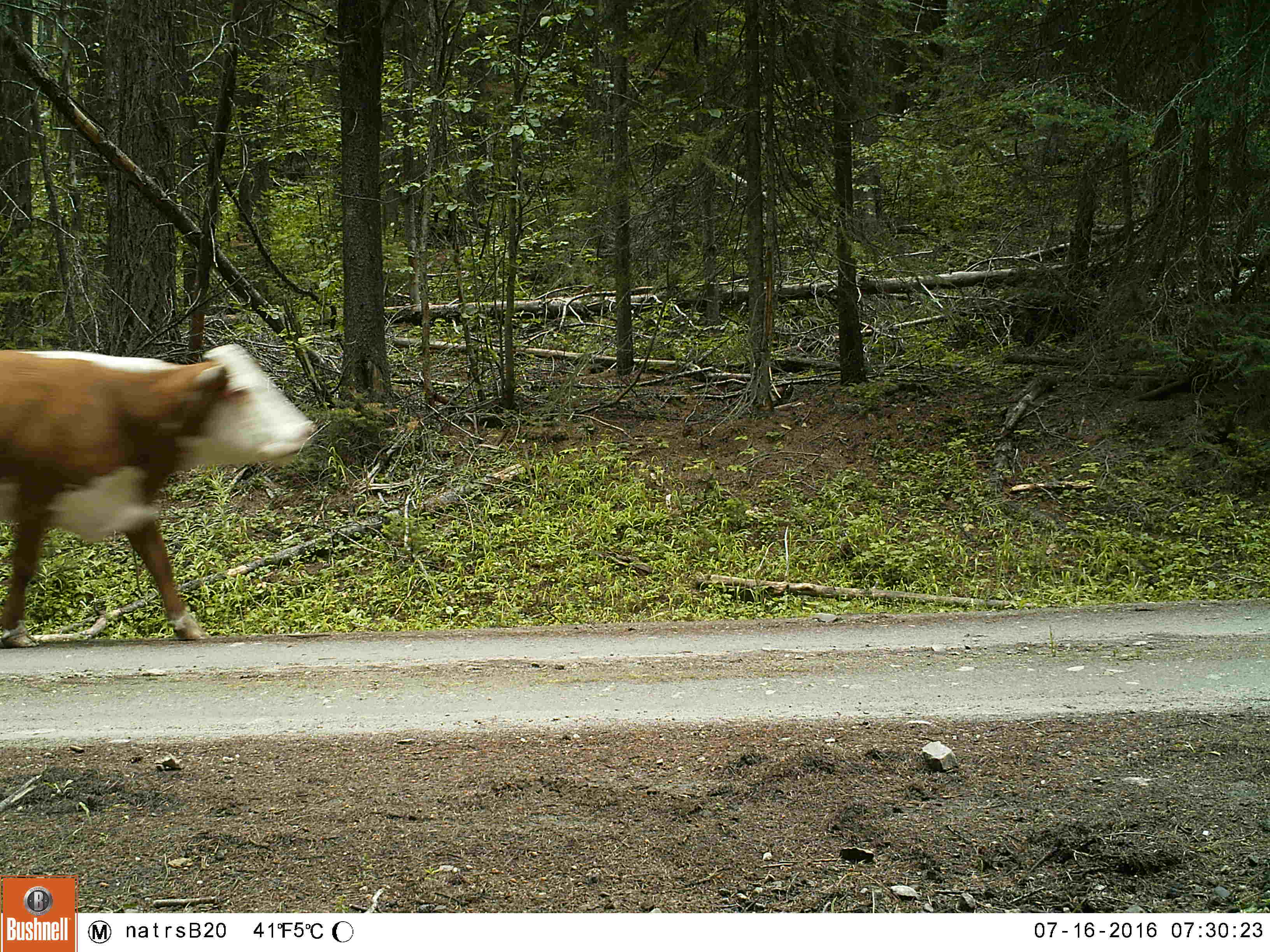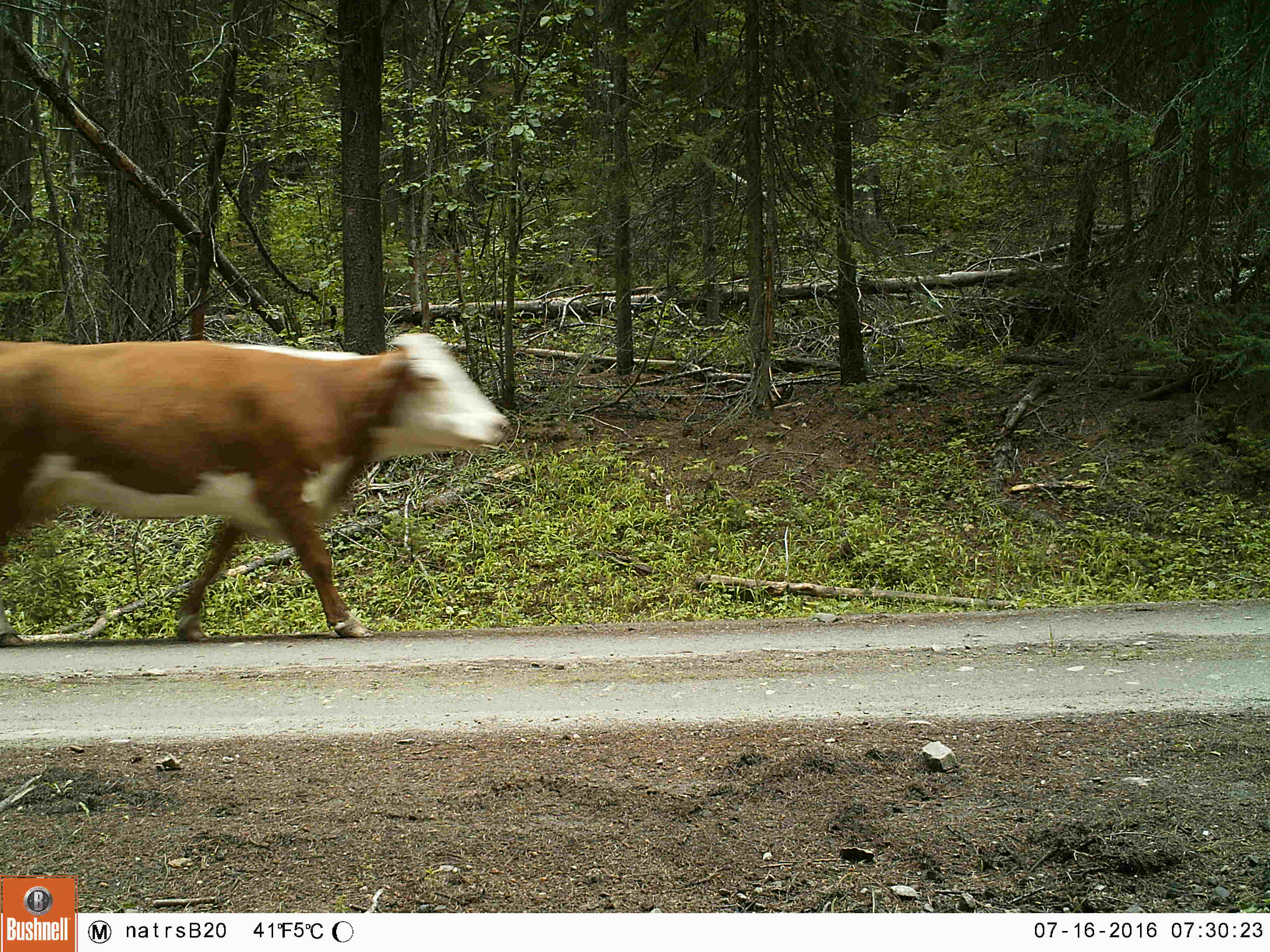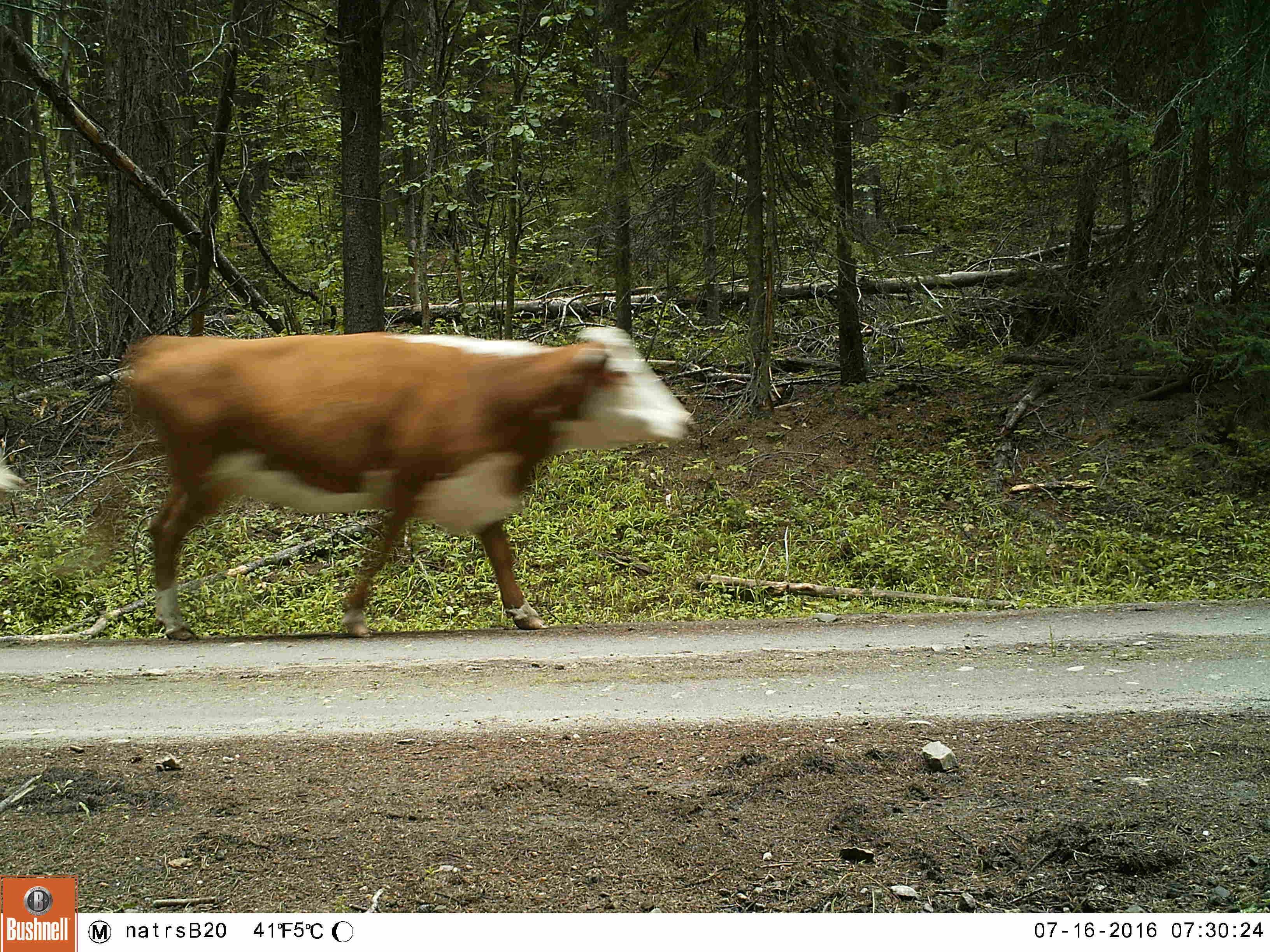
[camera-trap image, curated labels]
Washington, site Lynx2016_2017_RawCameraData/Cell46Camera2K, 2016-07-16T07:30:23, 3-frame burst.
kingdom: Animalia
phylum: Chordata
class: Mammalia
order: Artiodactyla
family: Bovidae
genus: Bos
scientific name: Bos taurus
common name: domestic cattle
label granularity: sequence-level